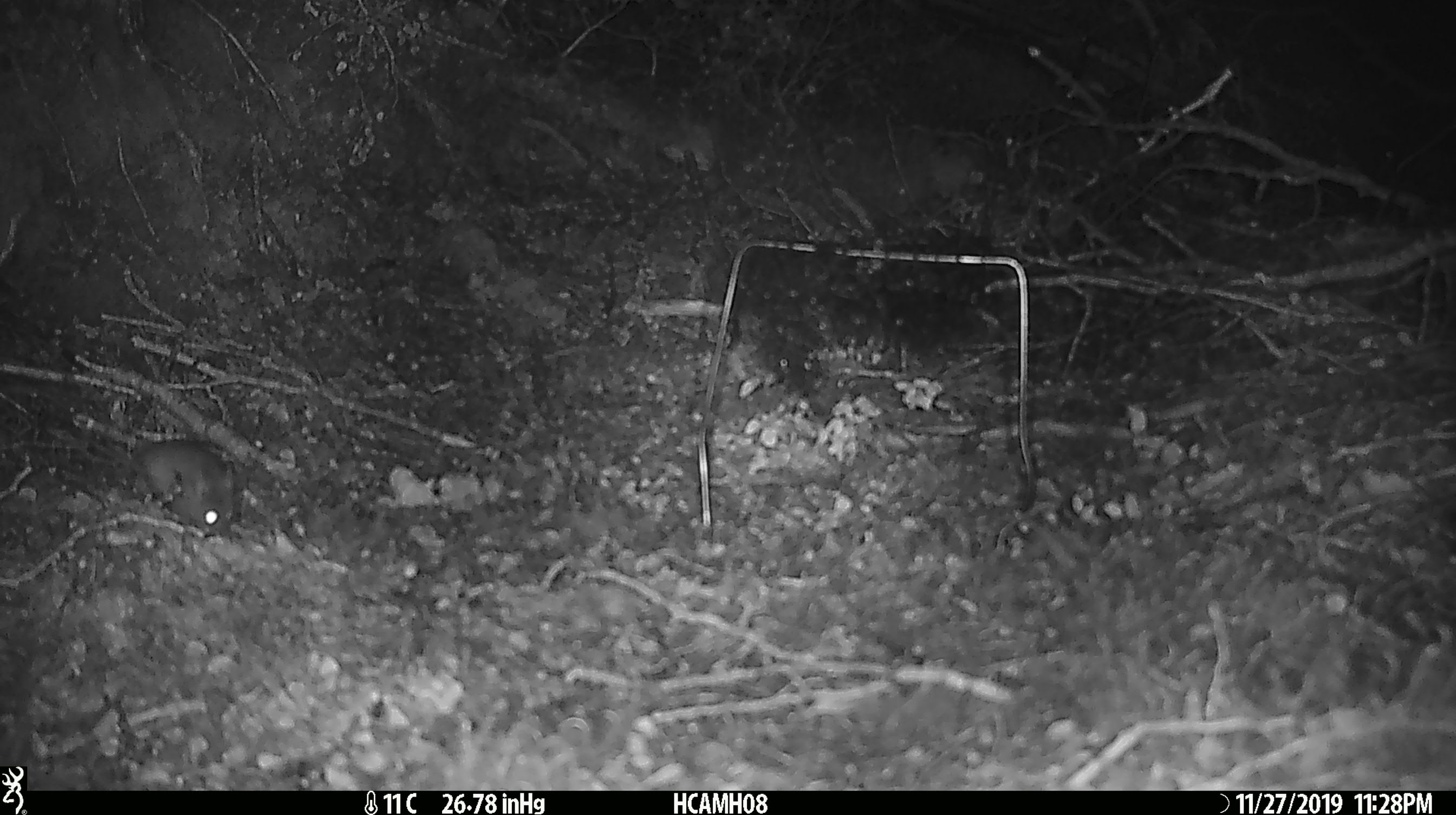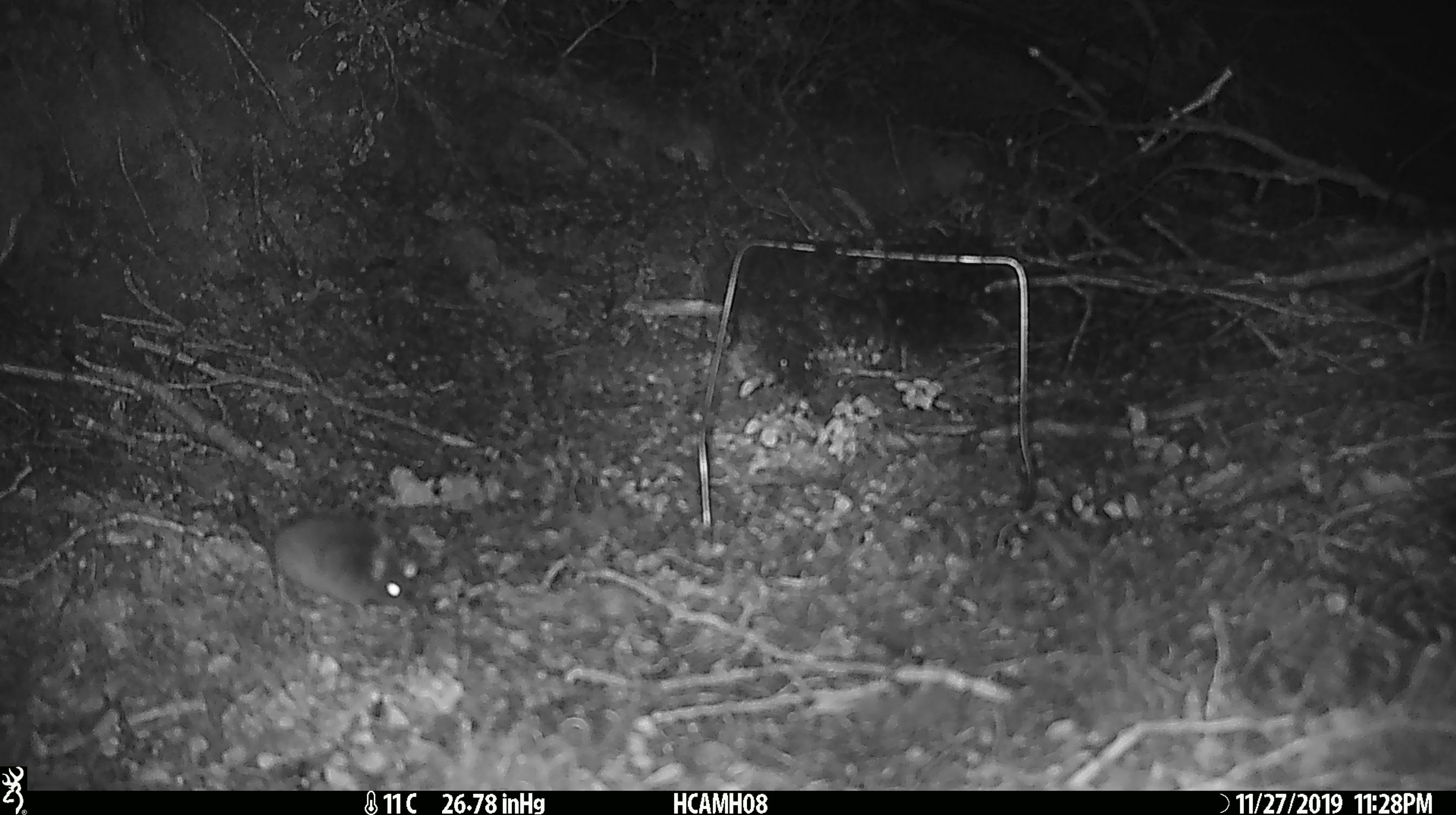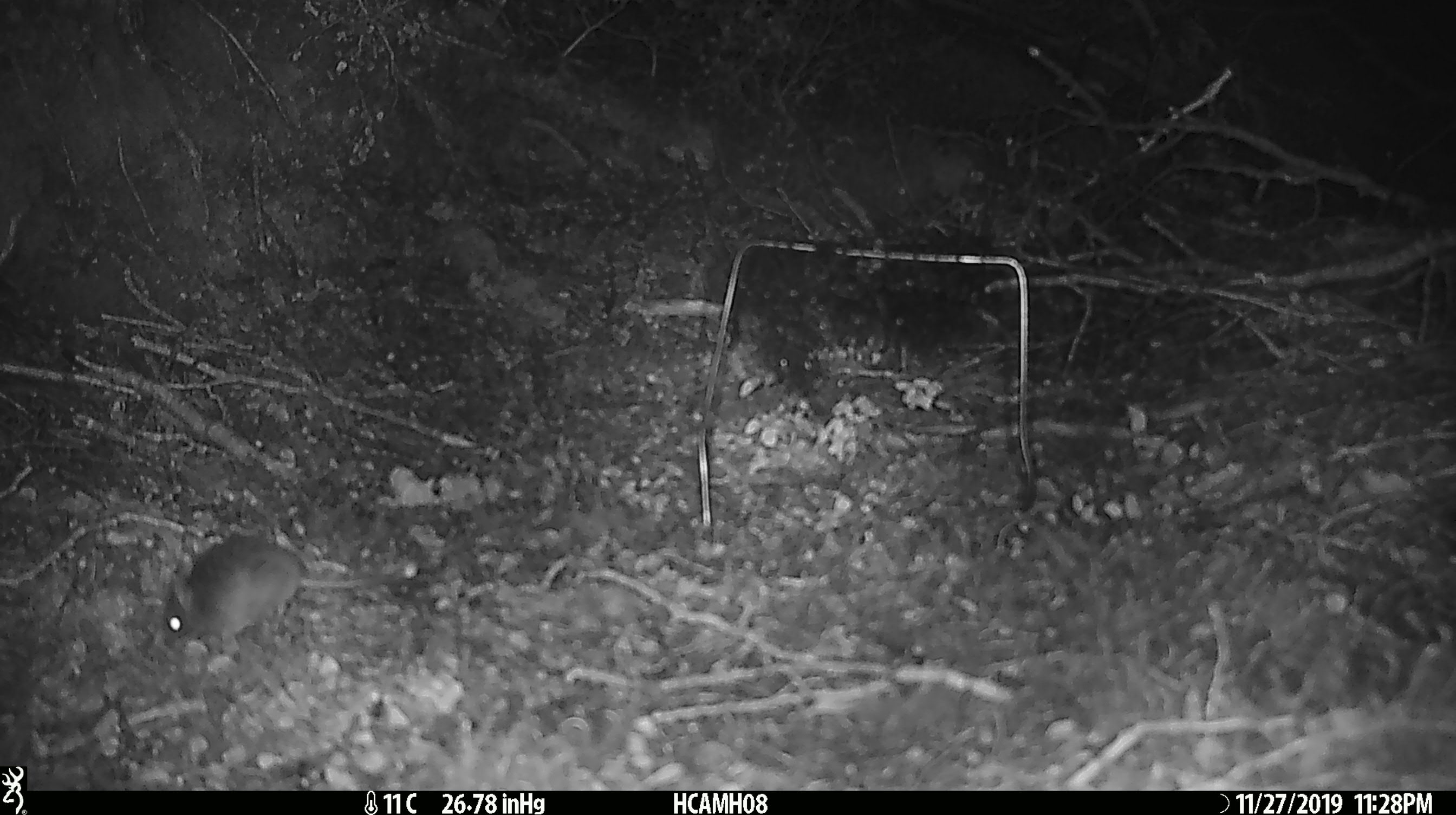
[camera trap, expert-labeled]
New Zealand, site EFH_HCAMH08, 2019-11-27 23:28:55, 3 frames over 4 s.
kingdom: Animalia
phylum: Chordata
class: Mammalia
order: Rodentia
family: Muridae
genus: Mus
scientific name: Mus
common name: mouse